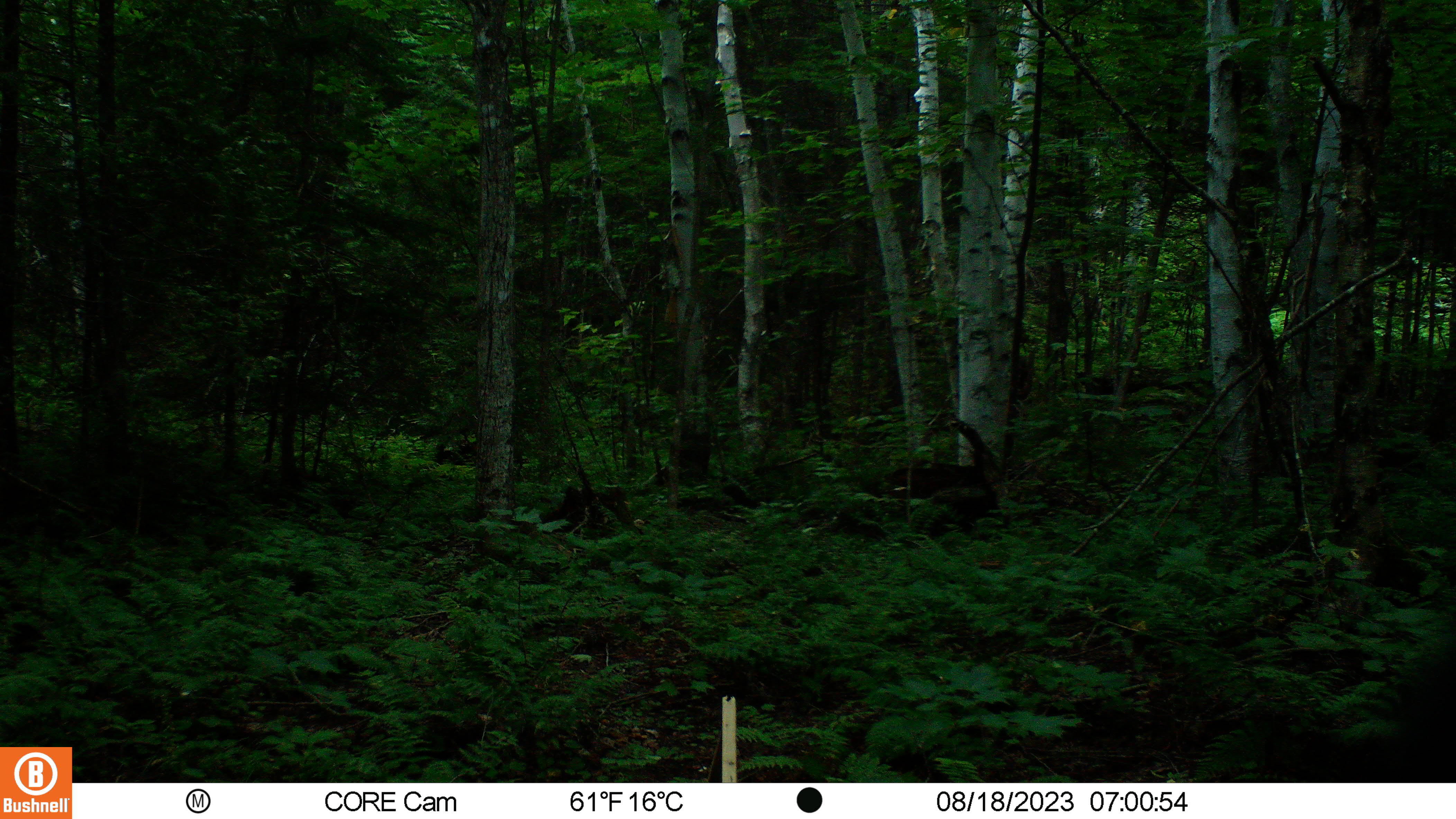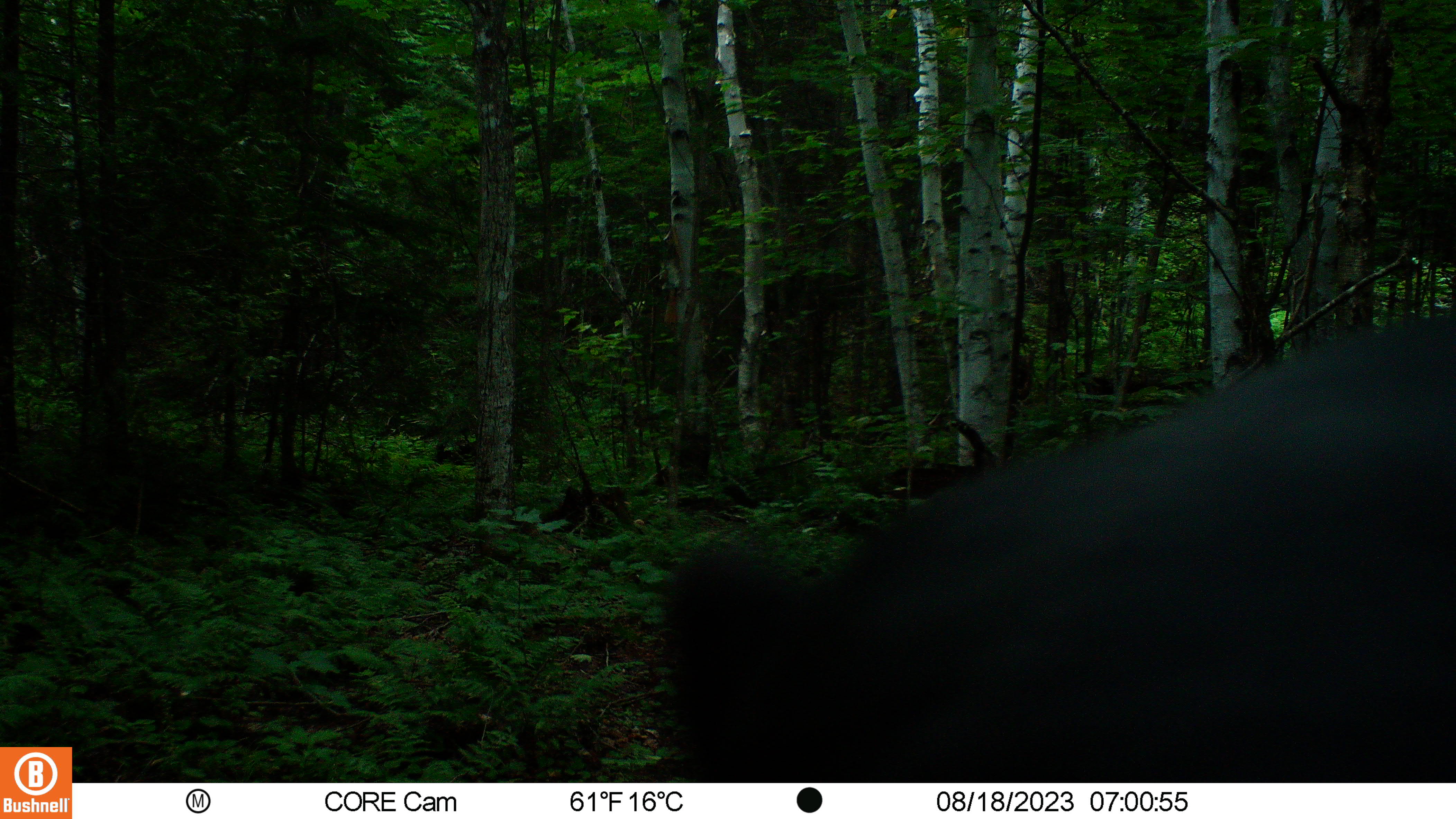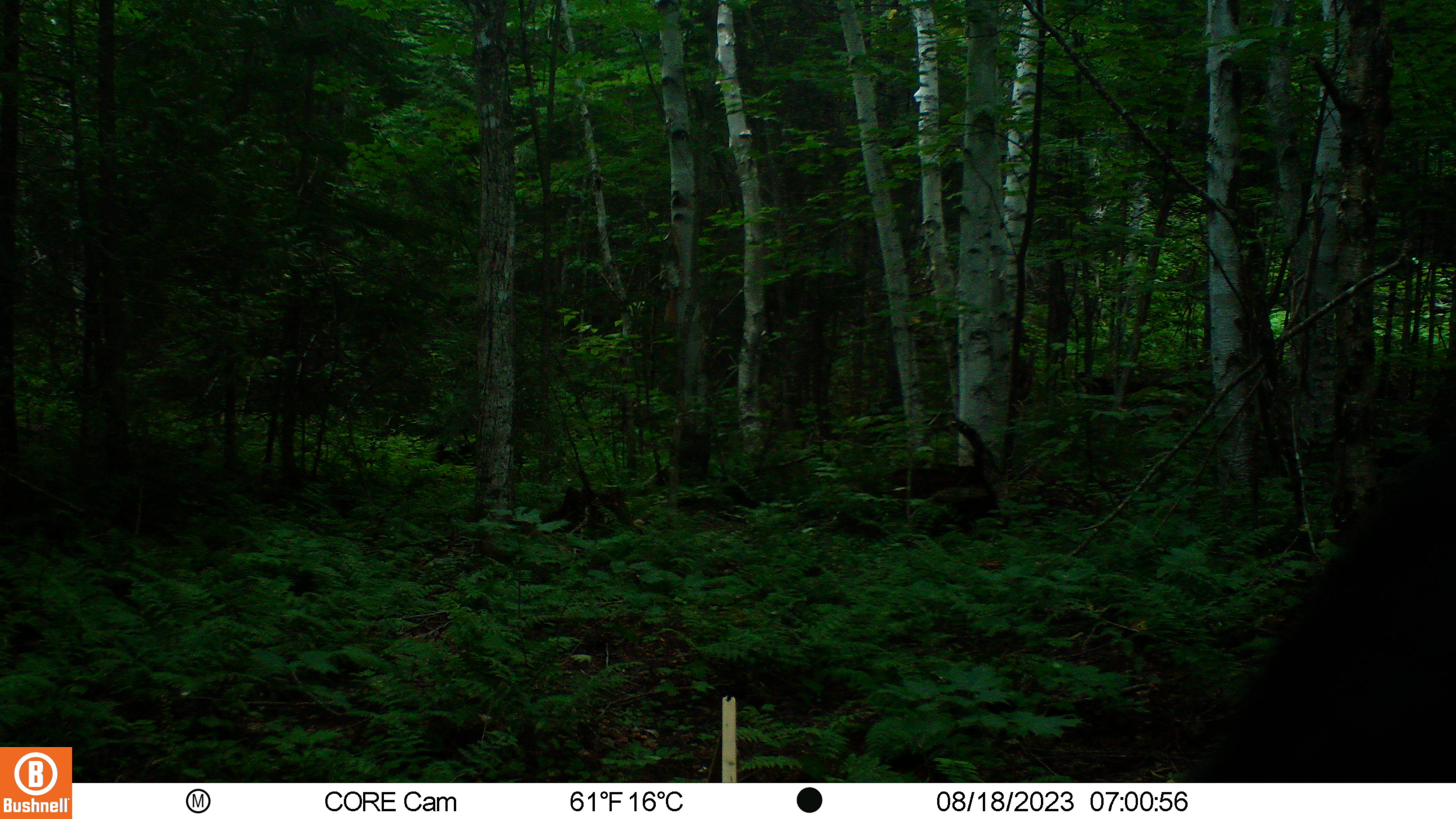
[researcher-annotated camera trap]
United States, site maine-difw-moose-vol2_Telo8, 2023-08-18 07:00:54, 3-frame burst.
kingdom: Animalia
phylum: Chordata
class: Mammalia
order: Carnivora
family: Ursidae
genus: Ursus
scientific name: Ursus americanus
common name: black bear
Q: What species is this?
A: Black bear (Ursus americanus).